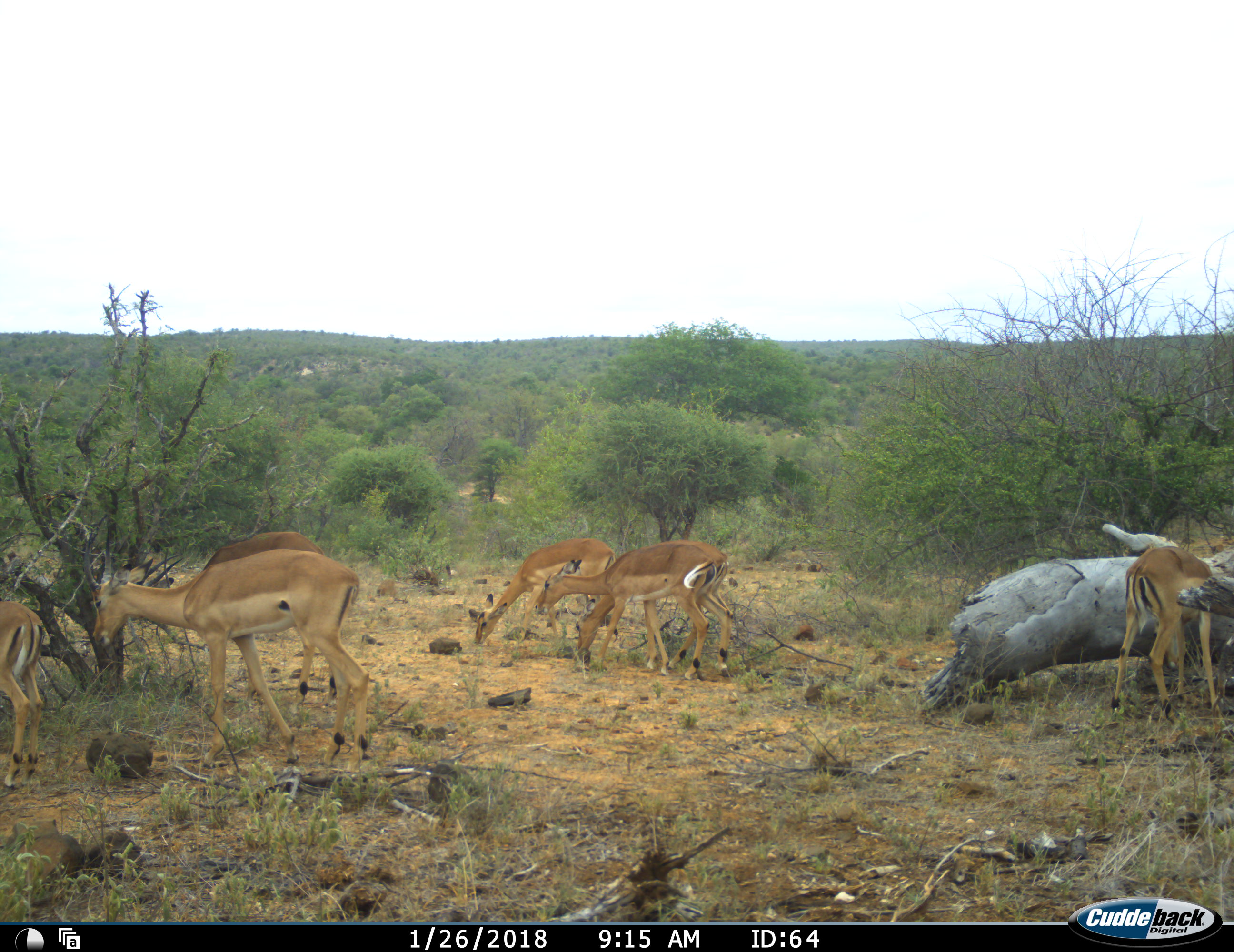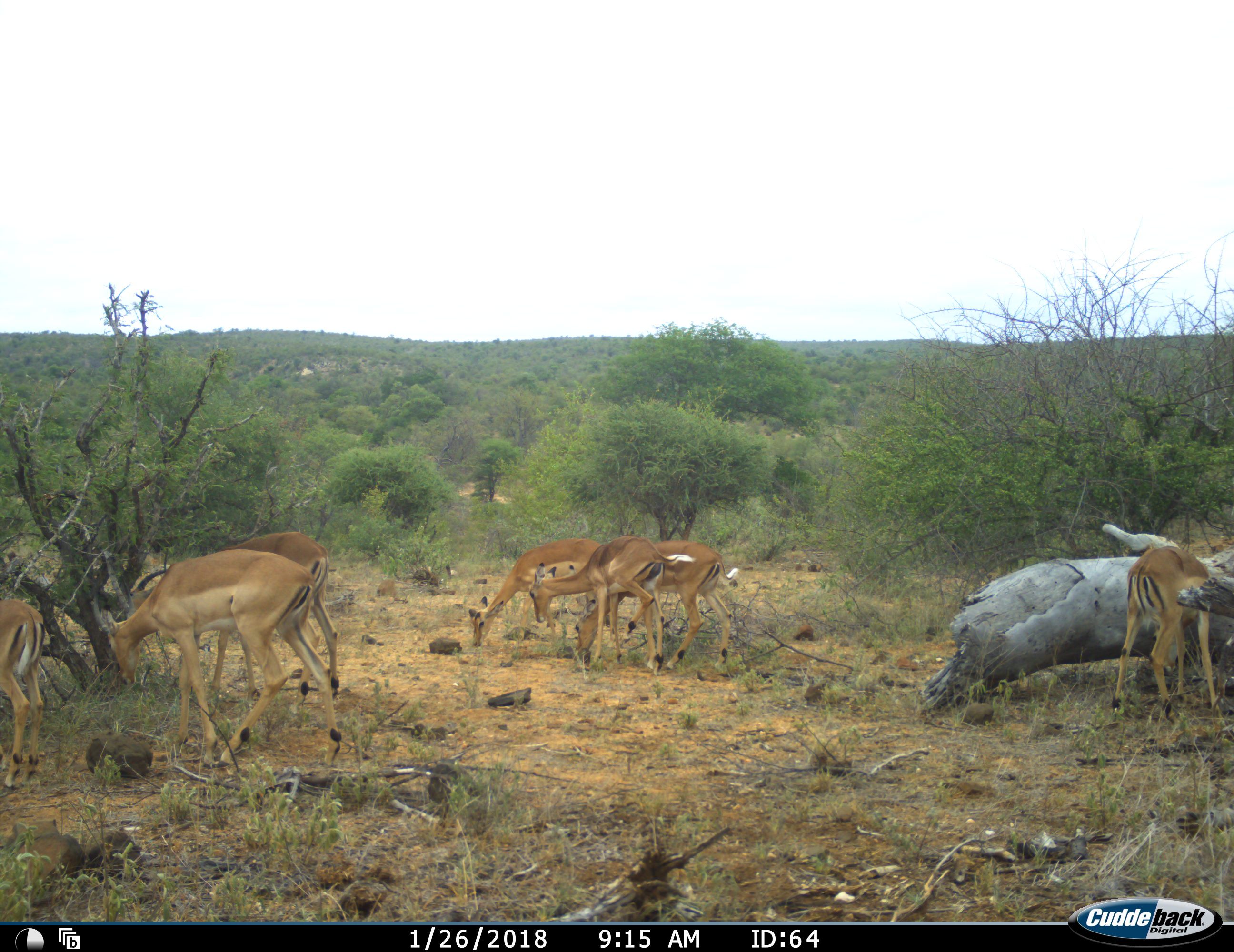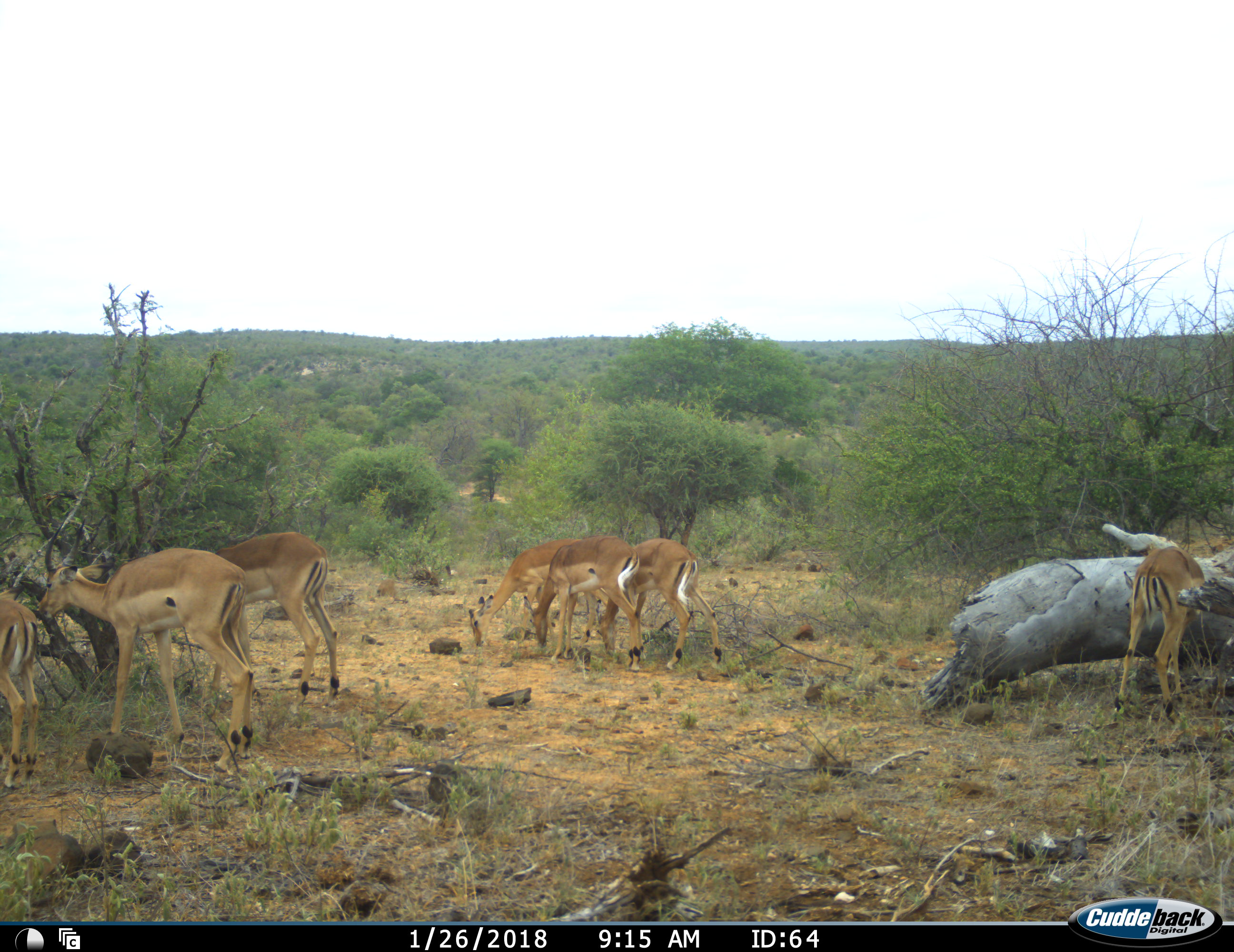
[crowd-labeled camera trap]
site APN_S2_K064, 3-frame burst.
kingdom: Animalia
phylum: Chordata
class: Mammalia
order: Artiodactyla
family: Bovidae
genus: Aepyceros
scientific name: Aepyceros melampus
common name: impala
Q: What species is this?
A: Impala (Aepyceros melampus).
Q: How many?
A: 7.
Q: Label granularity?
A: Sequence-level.